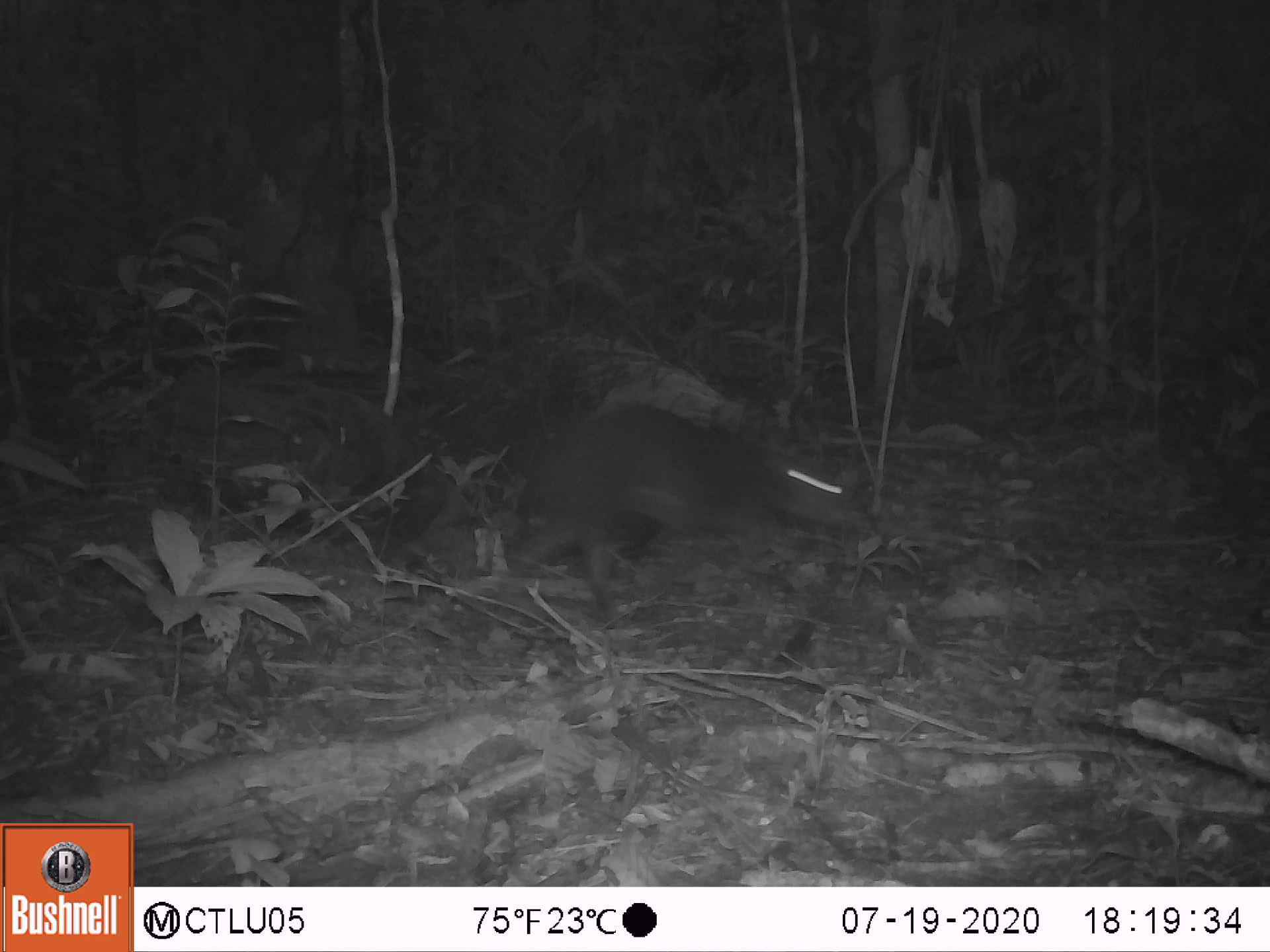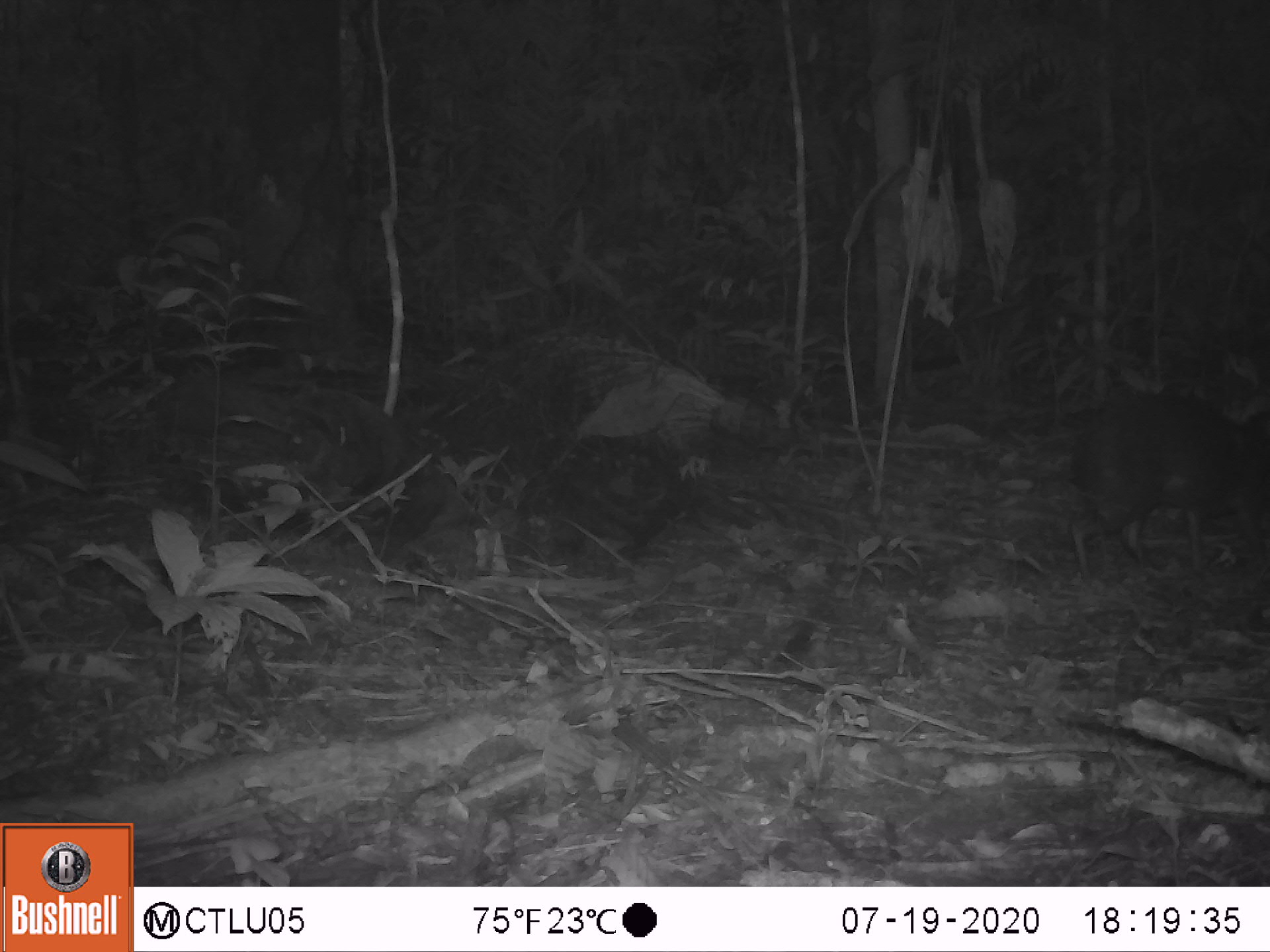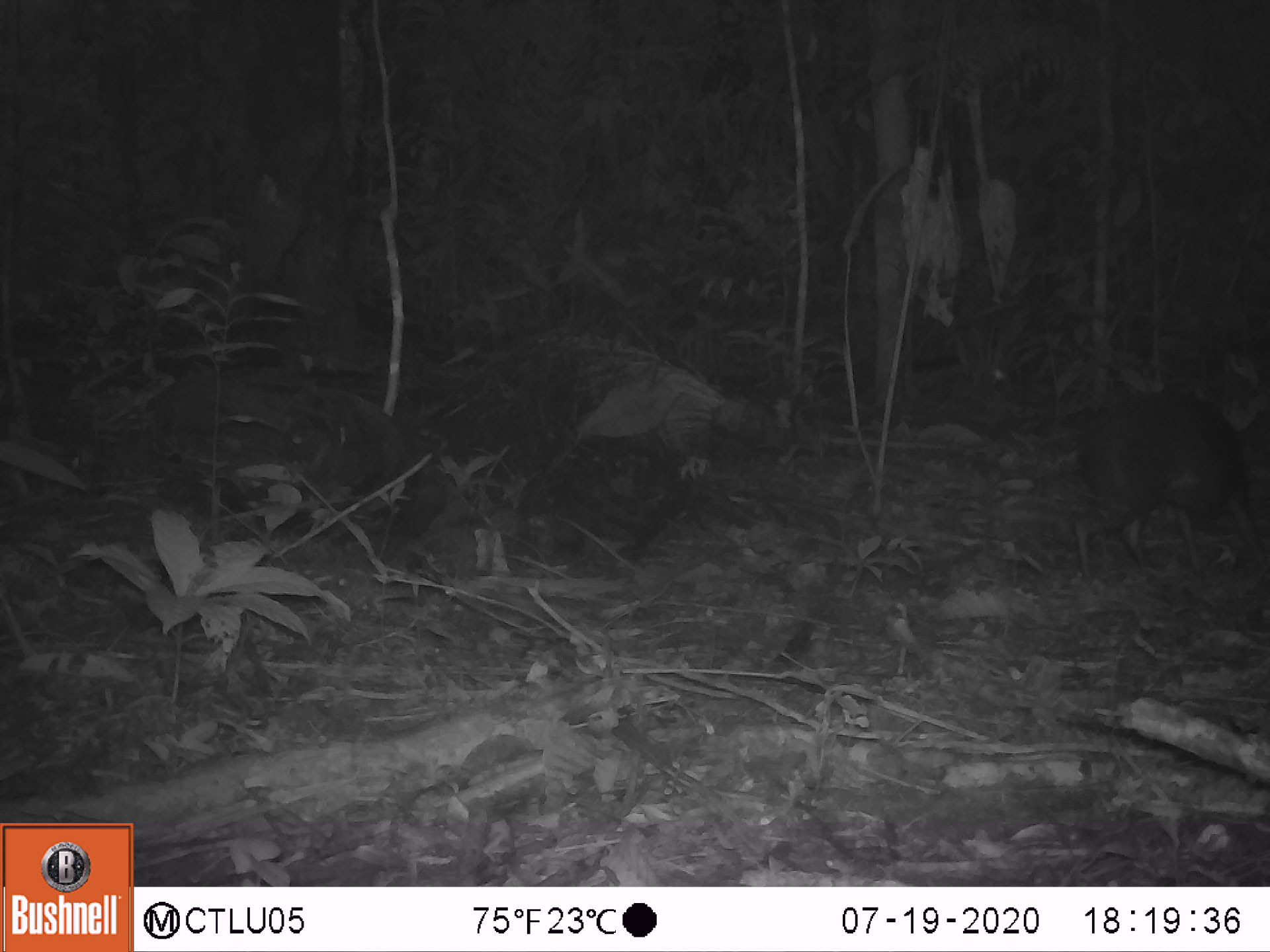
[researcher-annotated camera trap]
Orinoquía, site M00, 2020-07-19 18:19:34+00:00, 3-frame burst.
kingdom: Animalia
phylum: Chordata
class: Mammalia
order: Rodentia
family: Dasyproctidae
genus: Dasyprocta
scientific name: Dasyprocta fuliginosa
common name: black agouti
Black agouti (Dasyprocta fuliginosa).